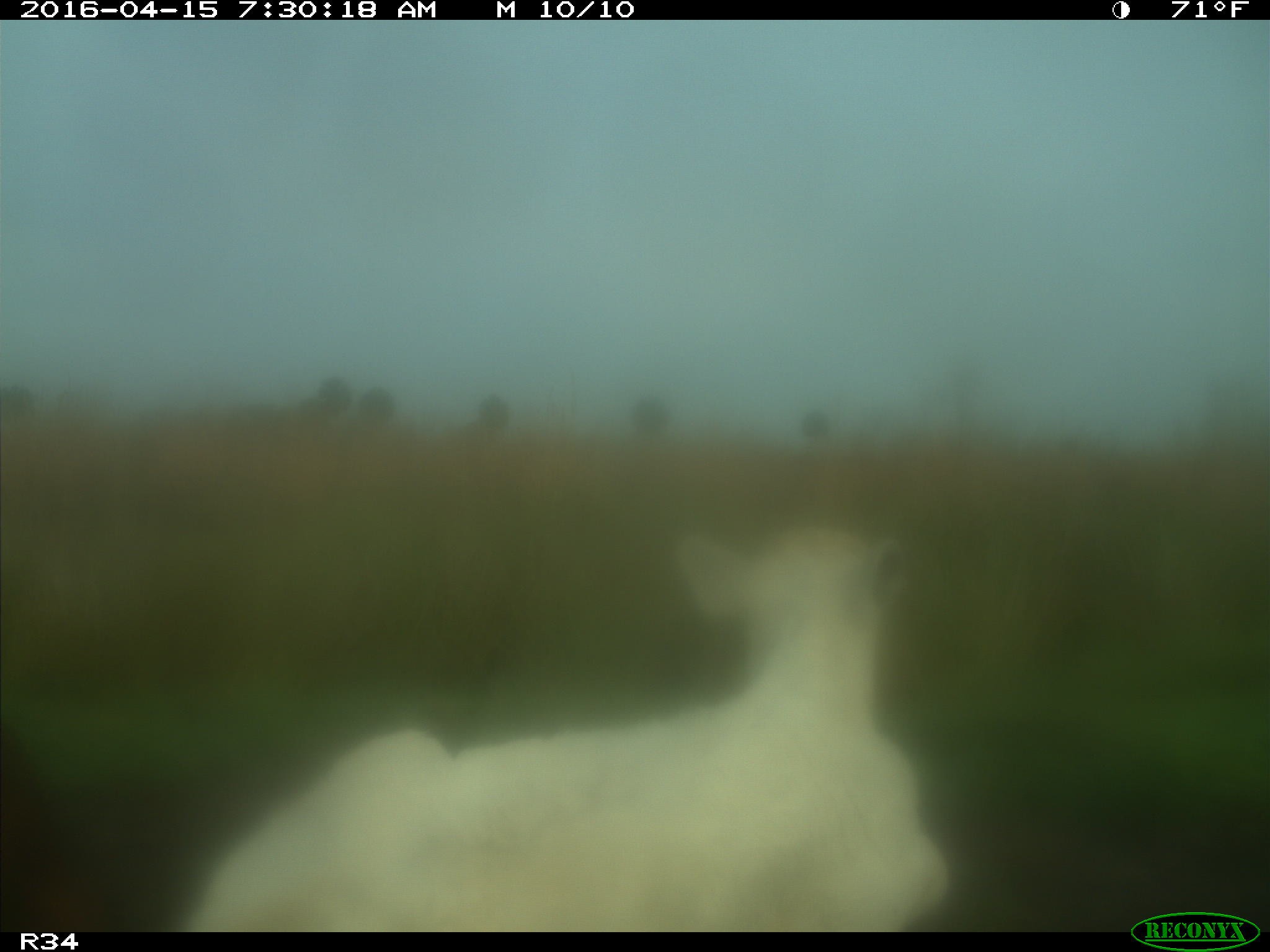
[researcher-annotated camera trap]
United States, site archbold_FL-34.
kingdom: Animalia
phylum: Chordata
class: Mammalia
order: Artiodactyla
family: Bovidae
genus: Bos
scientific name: Bos taurus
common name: domestic cow